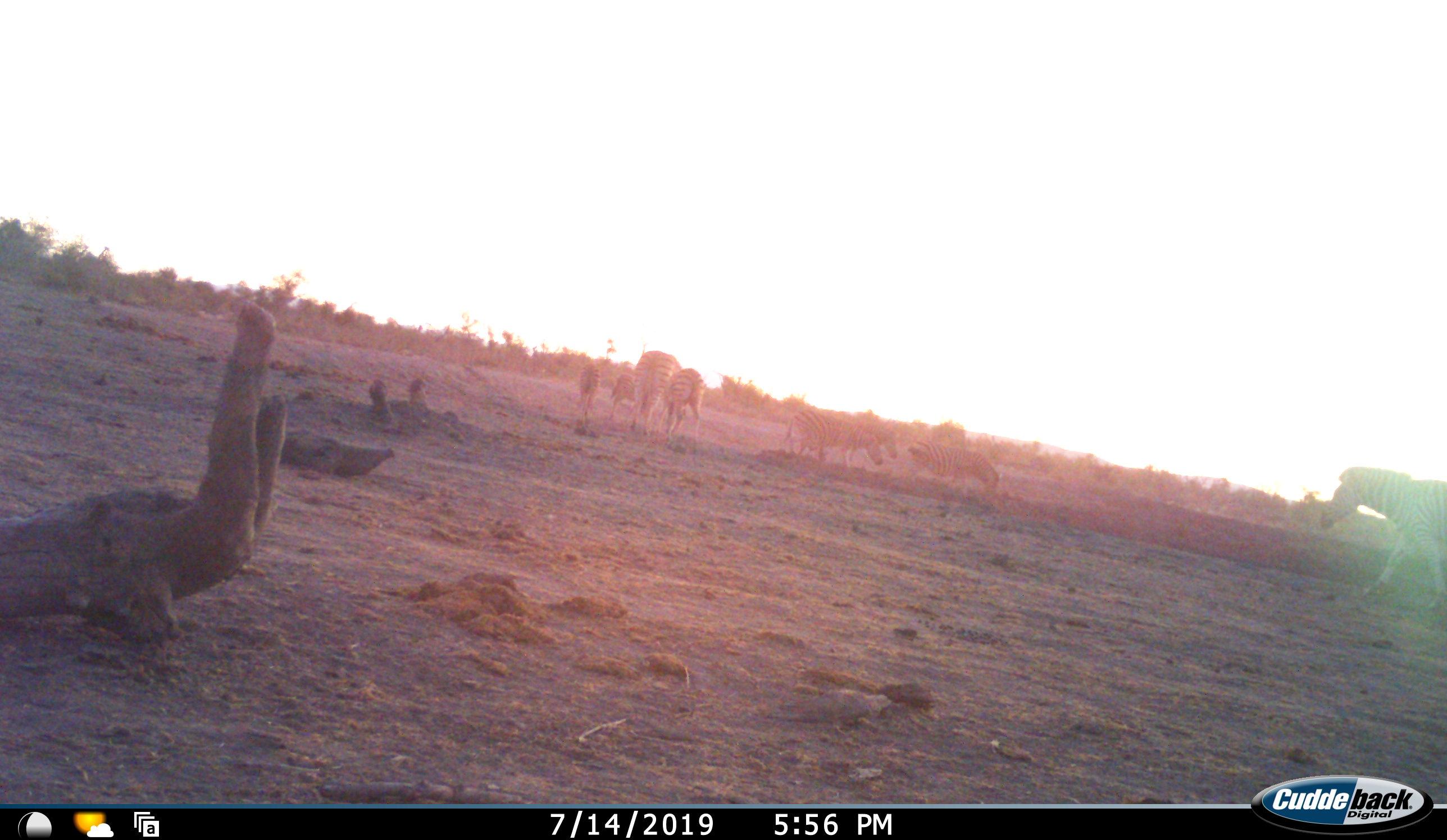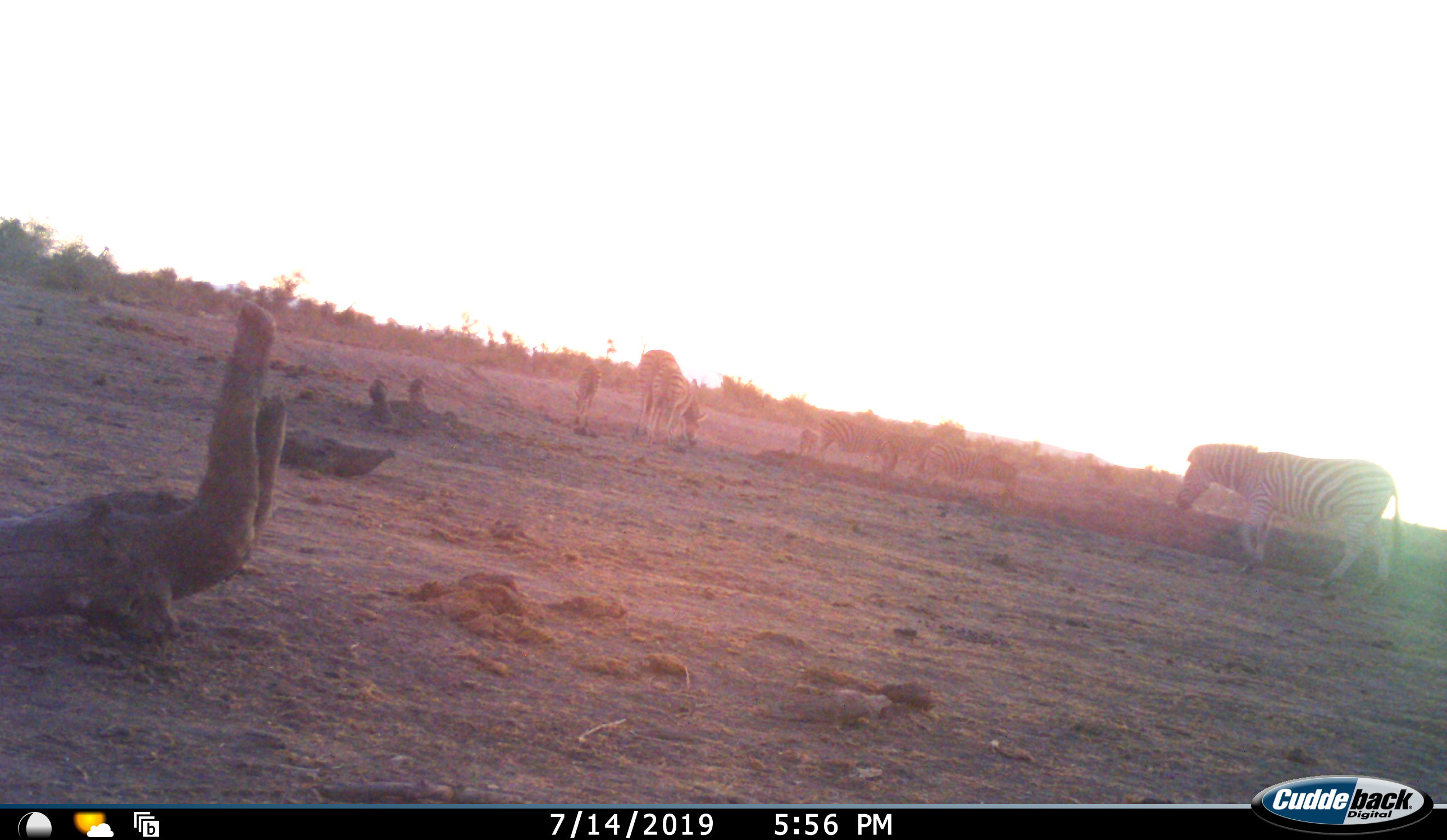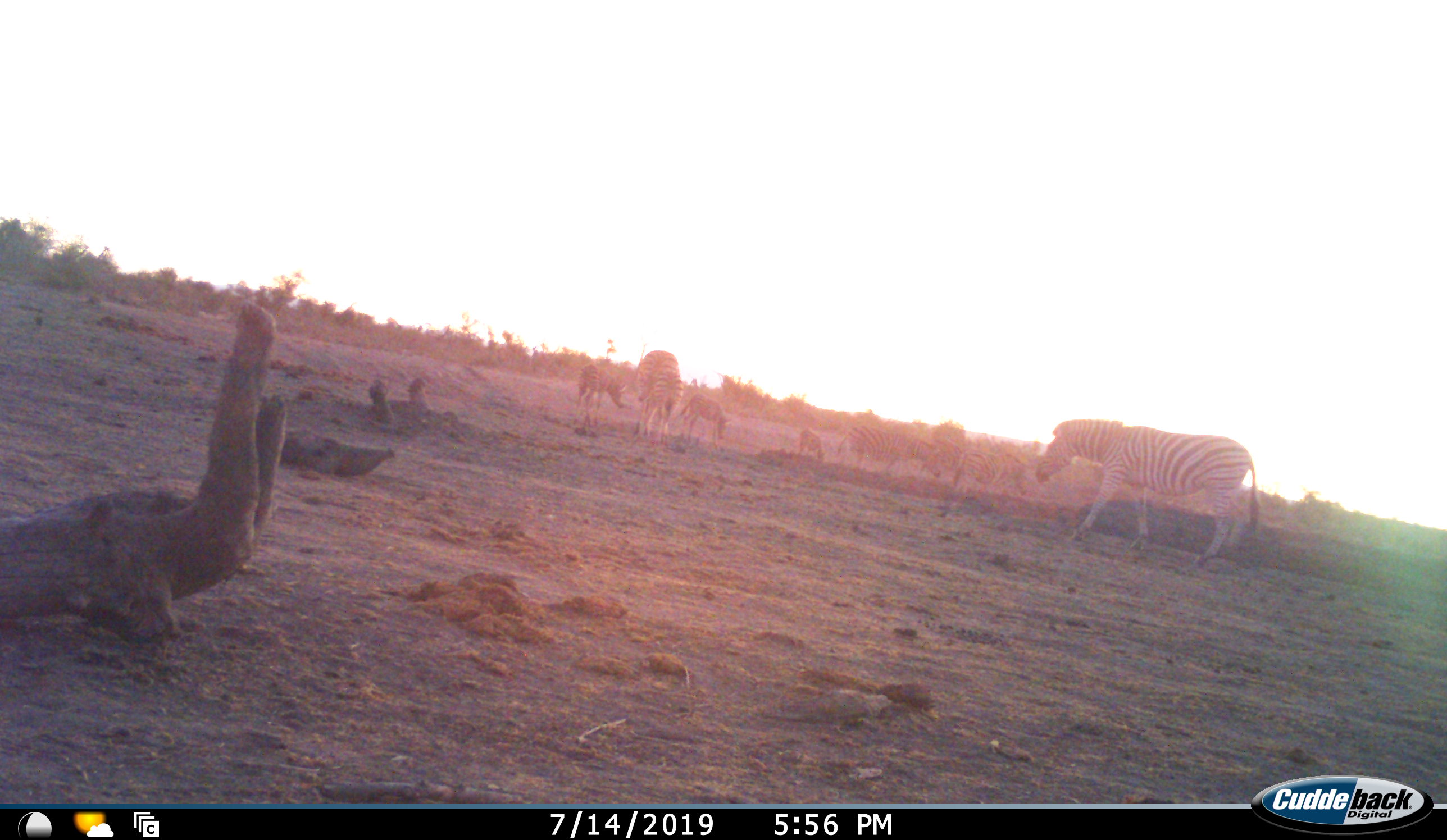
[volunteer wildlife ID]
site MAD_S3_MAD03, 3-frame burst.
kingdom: Animalia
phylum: Chordata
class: Mammalia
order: Perissodactyla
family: Equidae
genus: Equus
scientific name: Equus quagga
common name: plains zebra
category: zebraplains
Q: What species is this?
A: Zebraplains (plains zebra) (Equus quagga).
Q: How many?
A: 9.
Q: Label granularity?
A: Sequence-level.